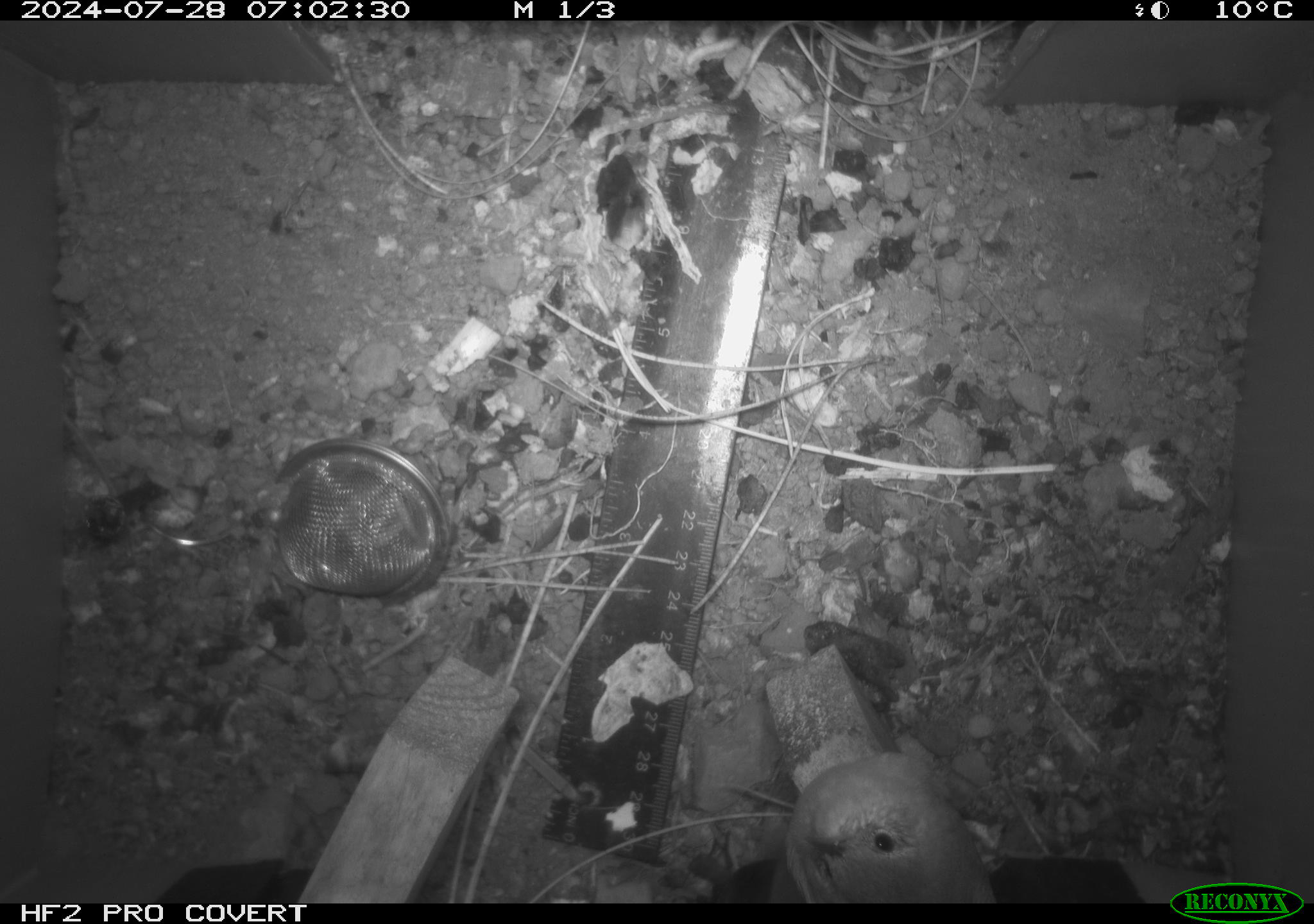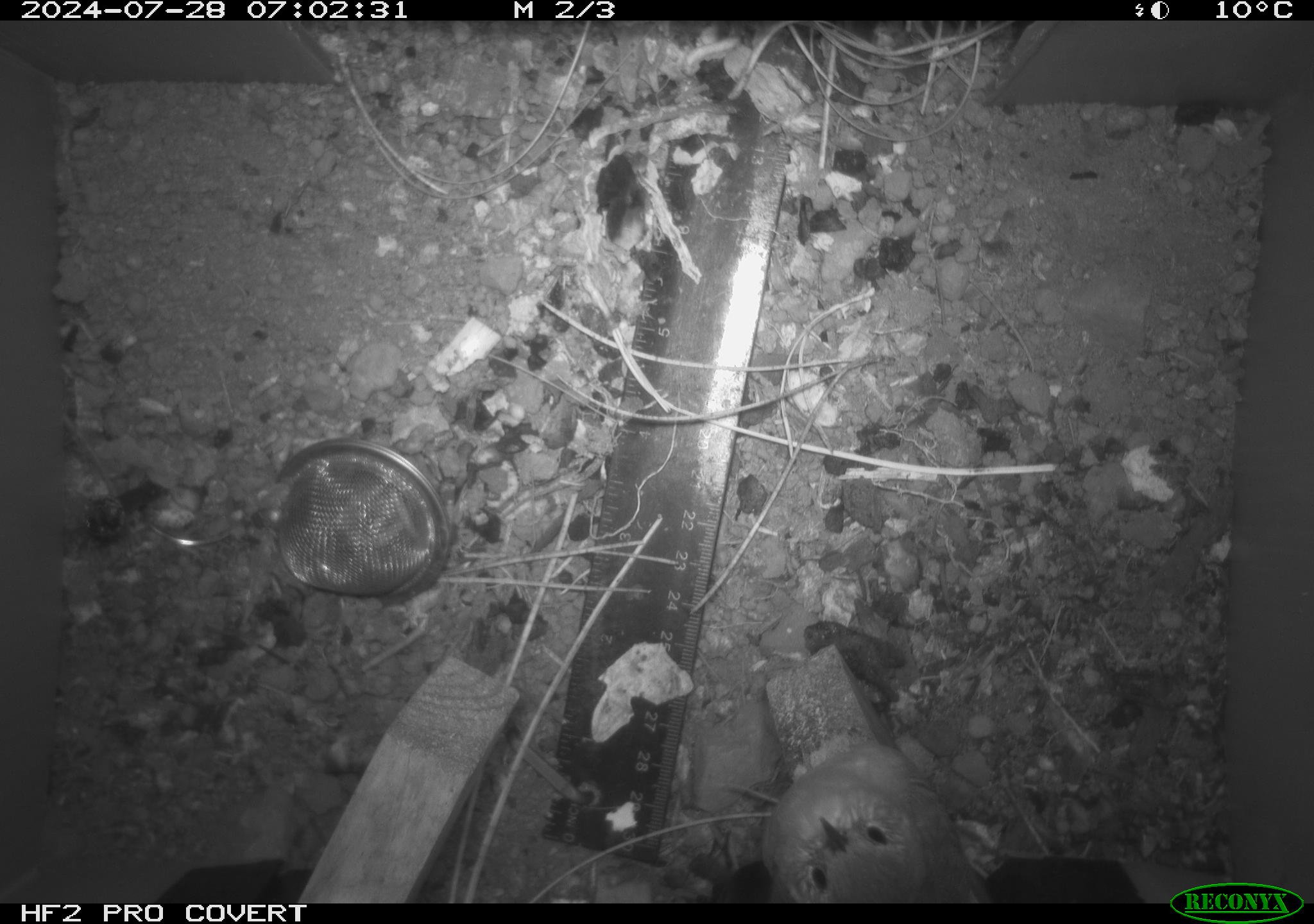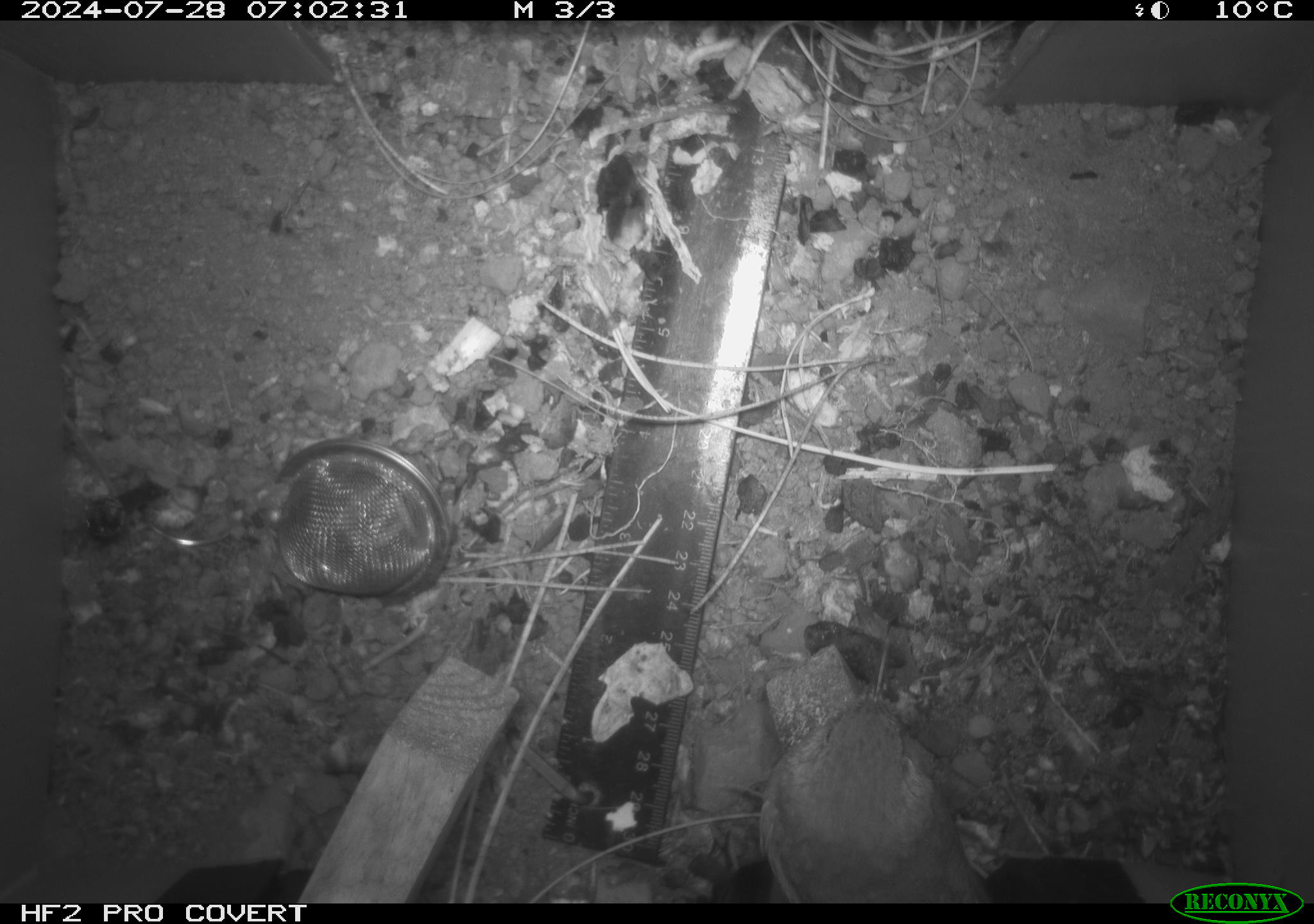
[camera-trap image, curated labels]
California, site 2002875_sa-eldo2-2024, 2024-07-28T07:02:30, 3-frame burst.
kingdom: Animalia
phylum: Chordata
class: Aves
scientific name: Aves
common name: bird